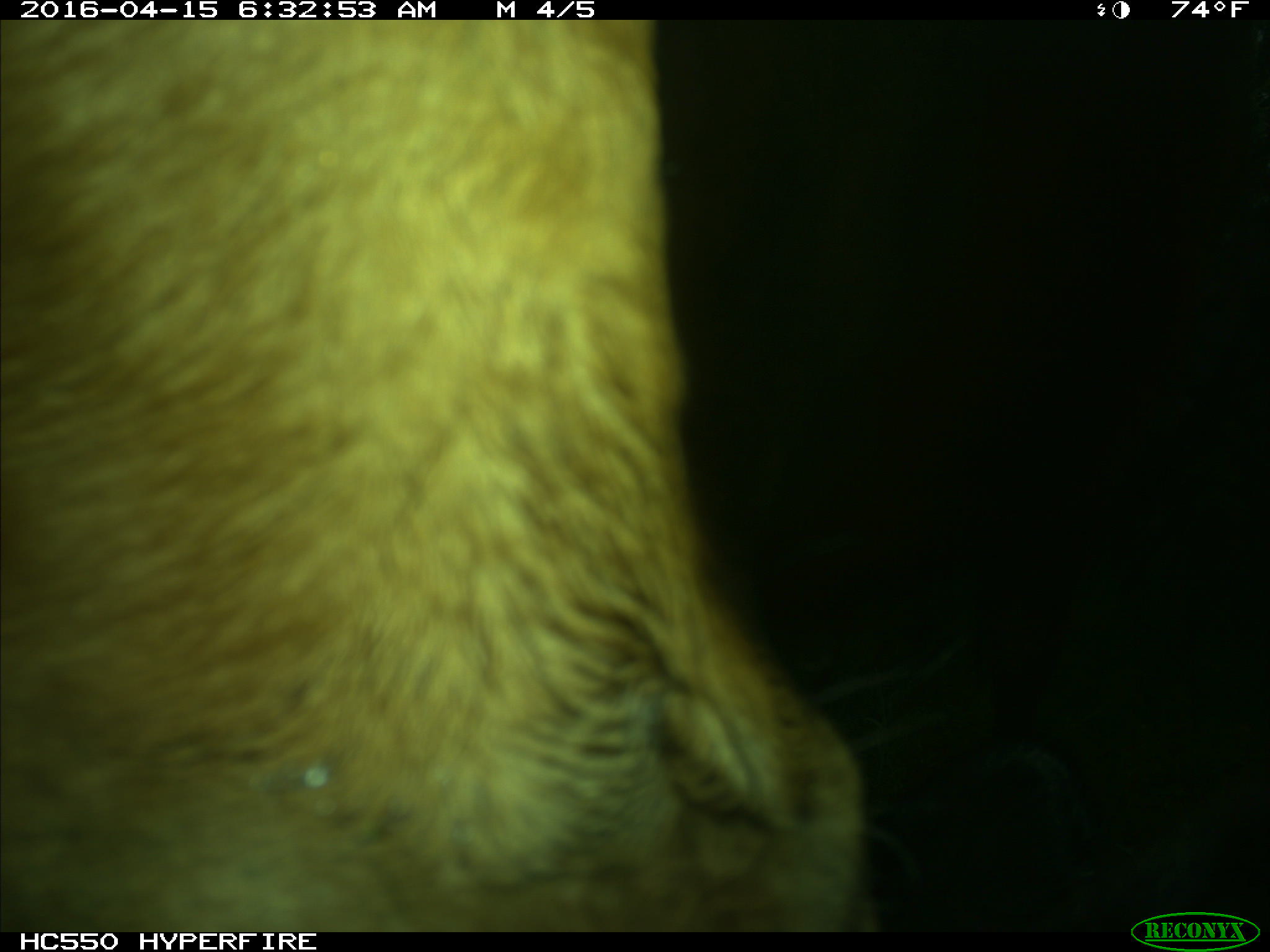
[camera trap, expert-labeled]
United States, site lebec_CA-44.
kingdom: Animalia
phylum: Chordata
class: Mammalia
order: Artiodactyla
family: Bovidae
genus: Bos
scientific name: Bos taurus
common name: domestic cow